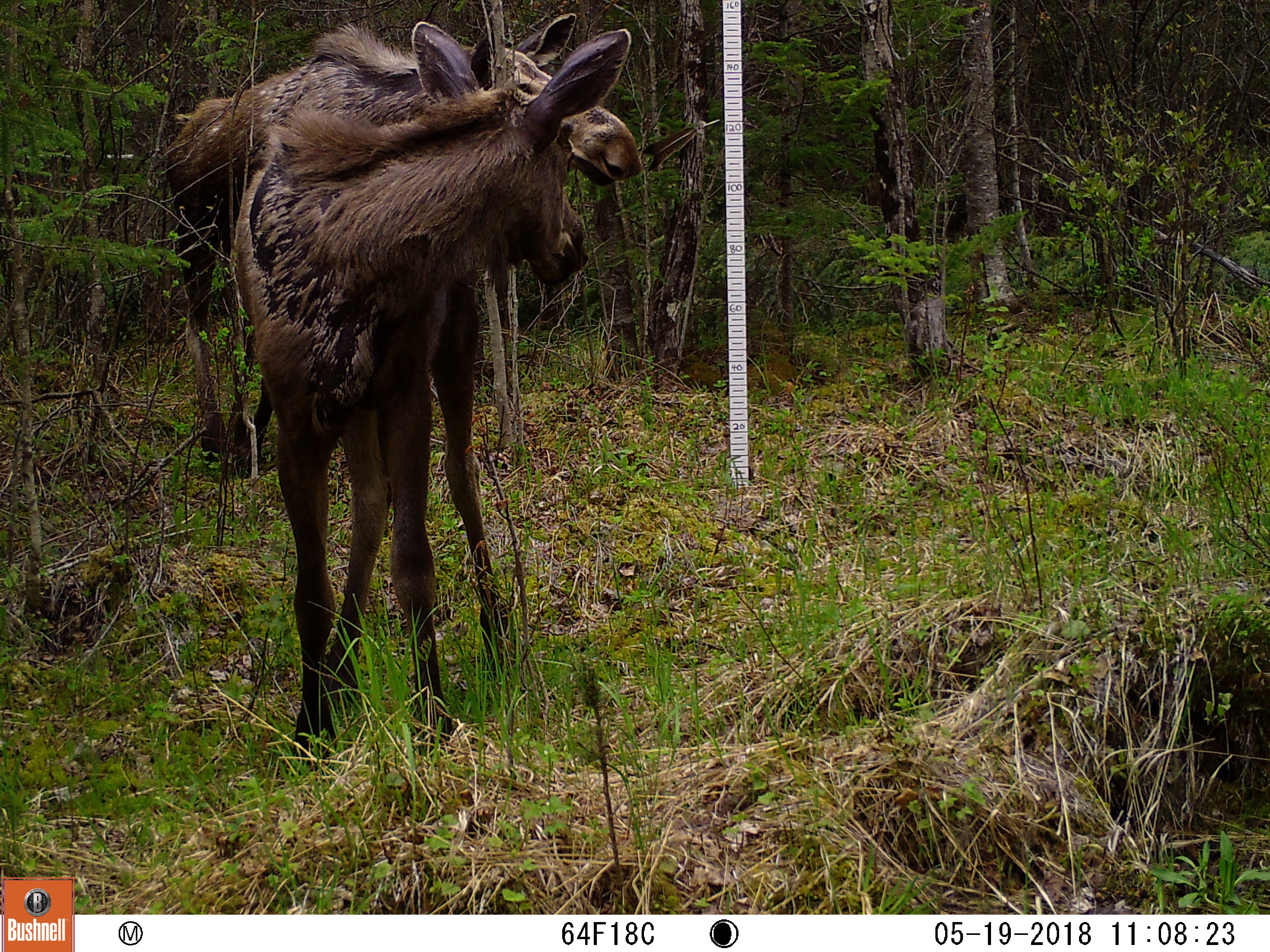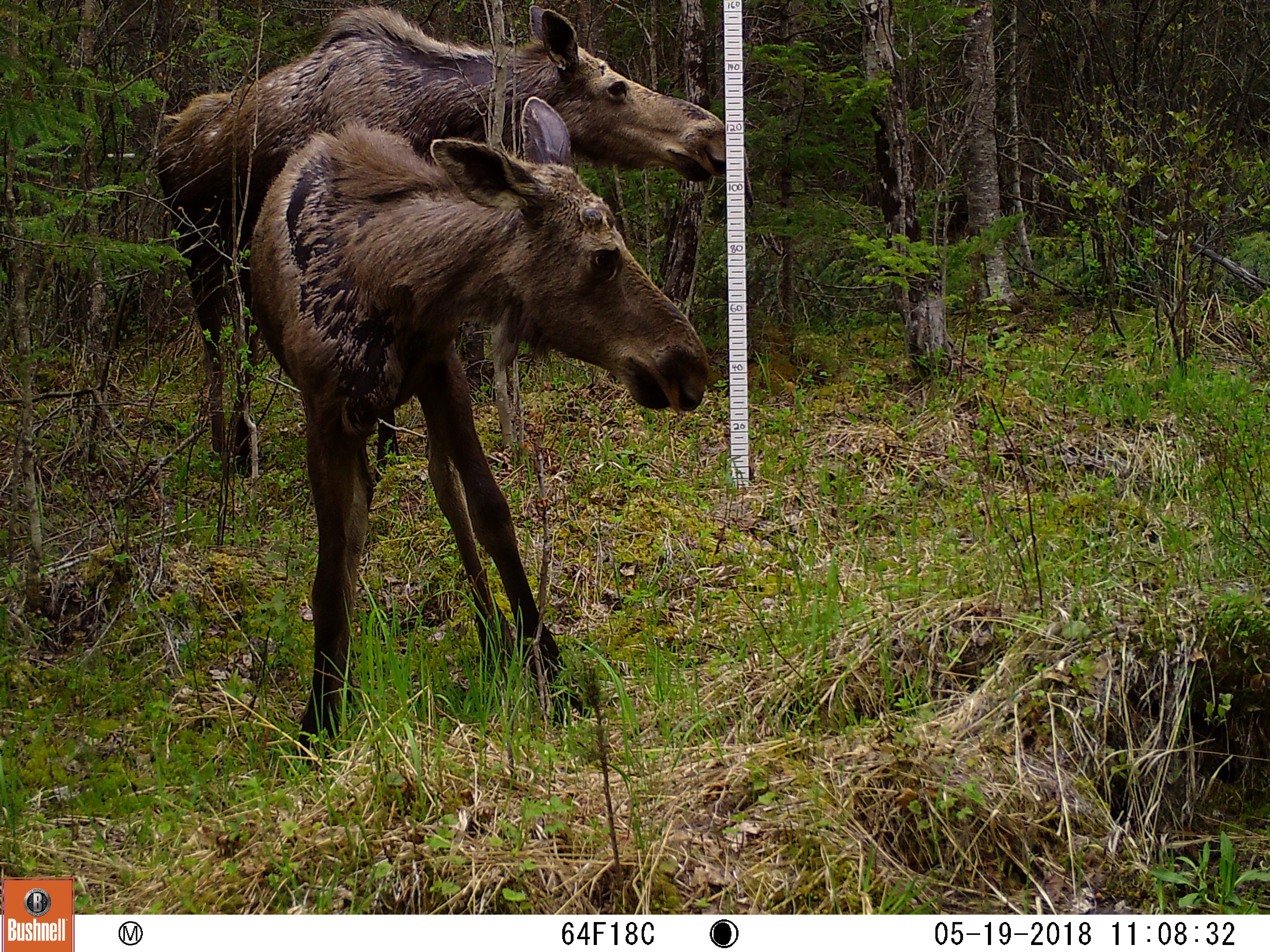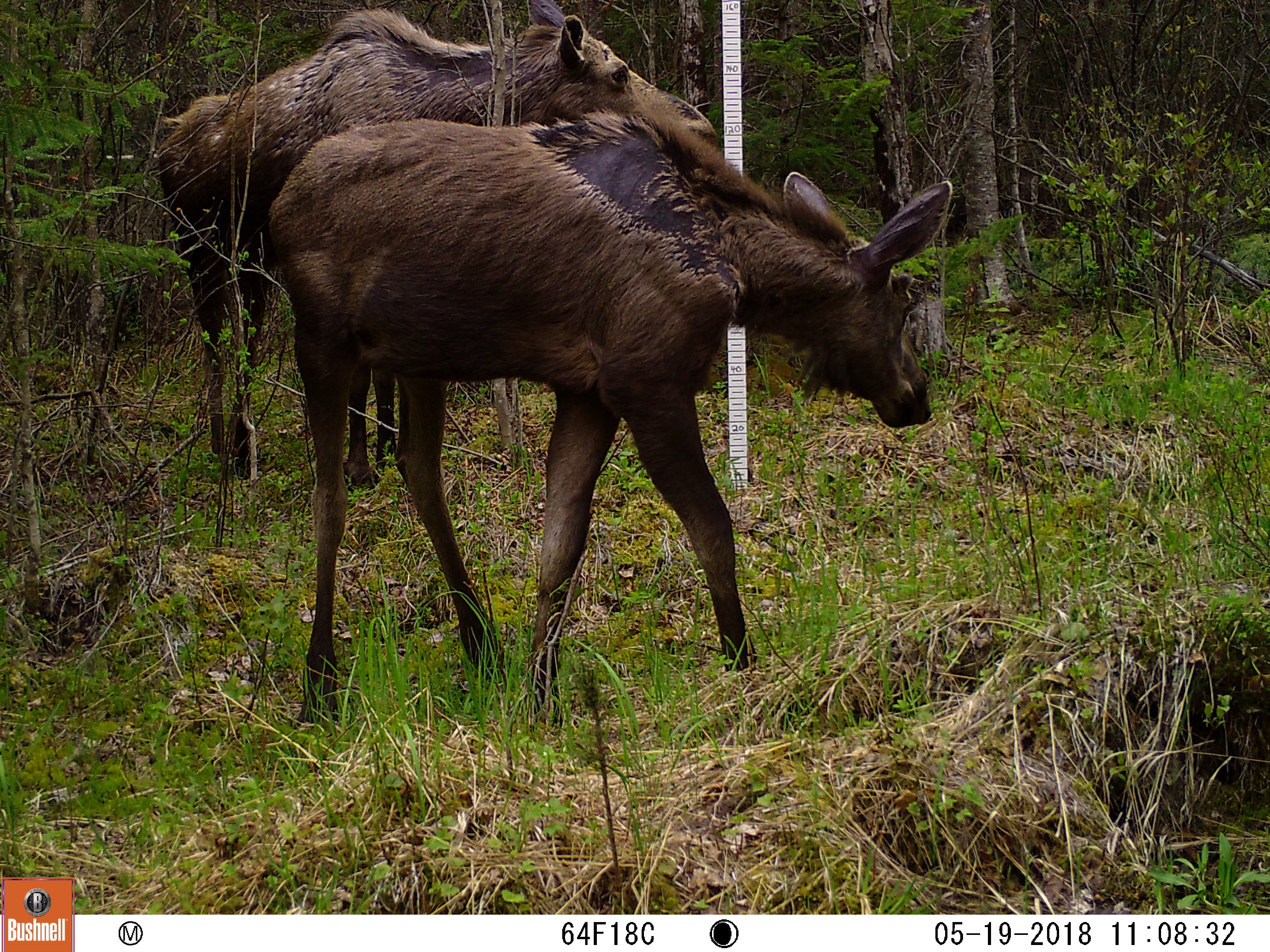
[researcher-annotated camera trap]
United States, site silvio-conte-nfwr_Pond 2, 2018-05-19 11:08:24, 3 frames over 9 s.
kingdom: Animalia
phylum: Chordata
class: Mammalia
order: Artiodactyla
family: Cervidae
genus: Alces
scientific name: Alces alces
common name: moose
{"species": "moose (Alces alces)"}